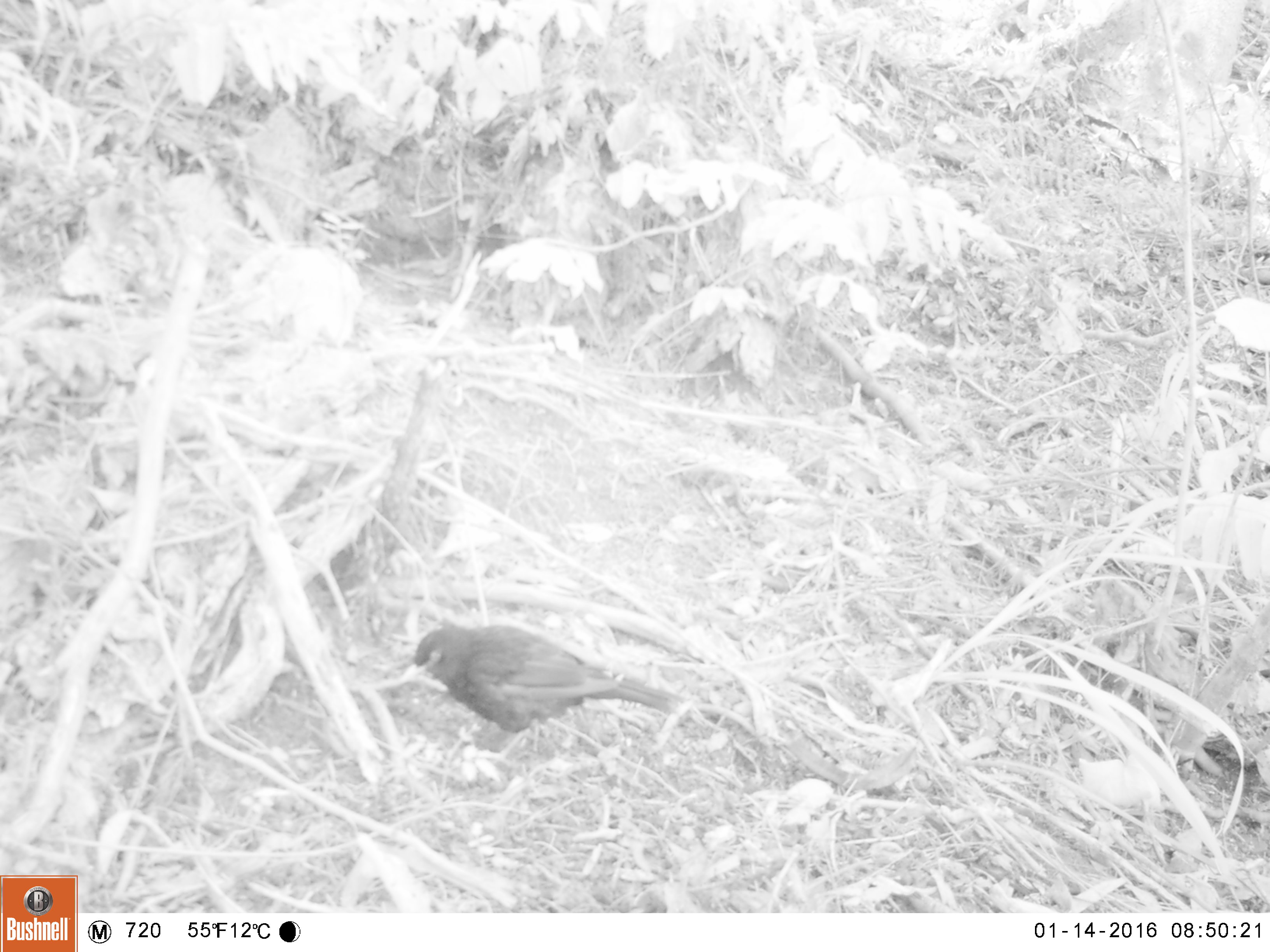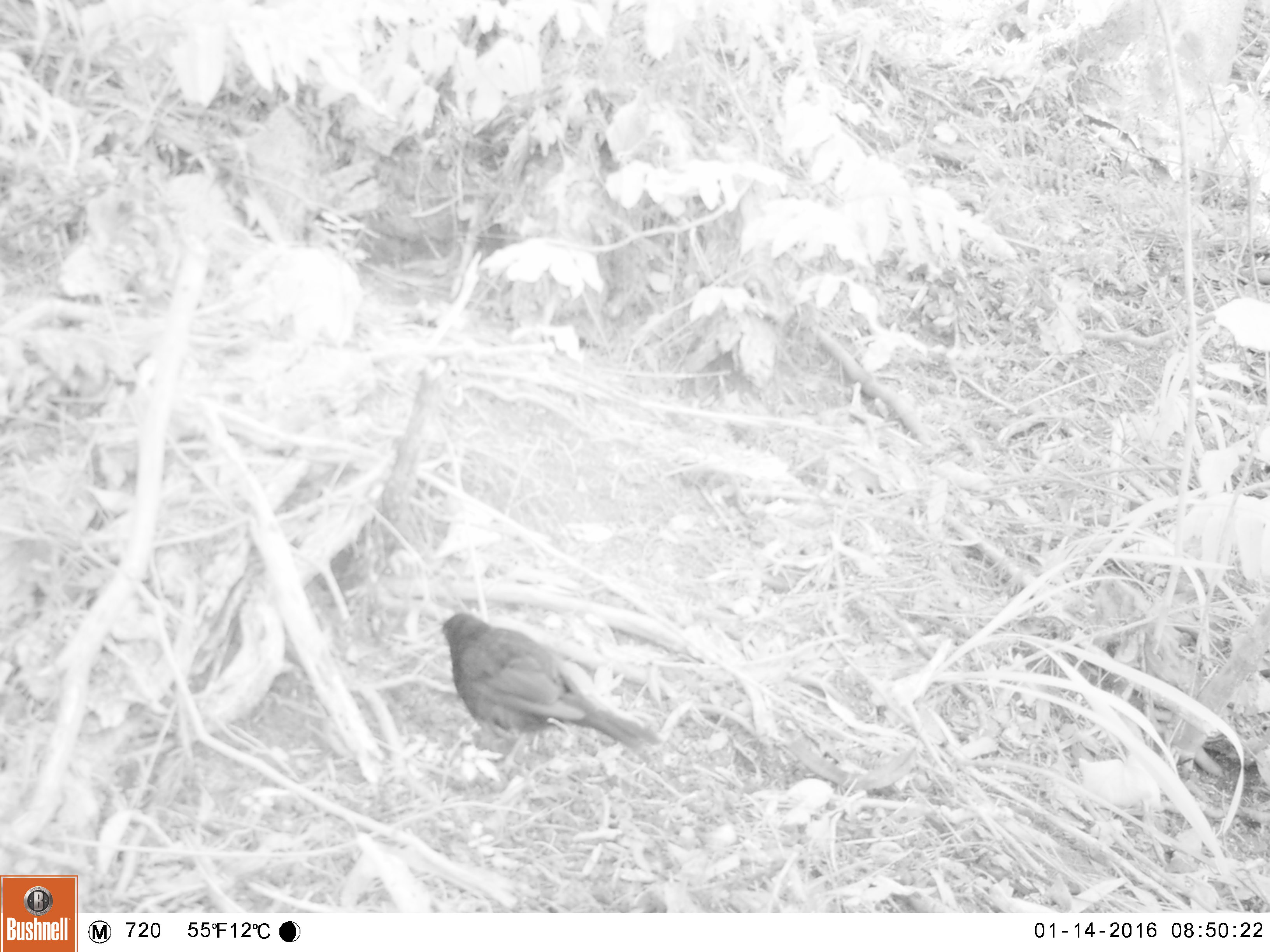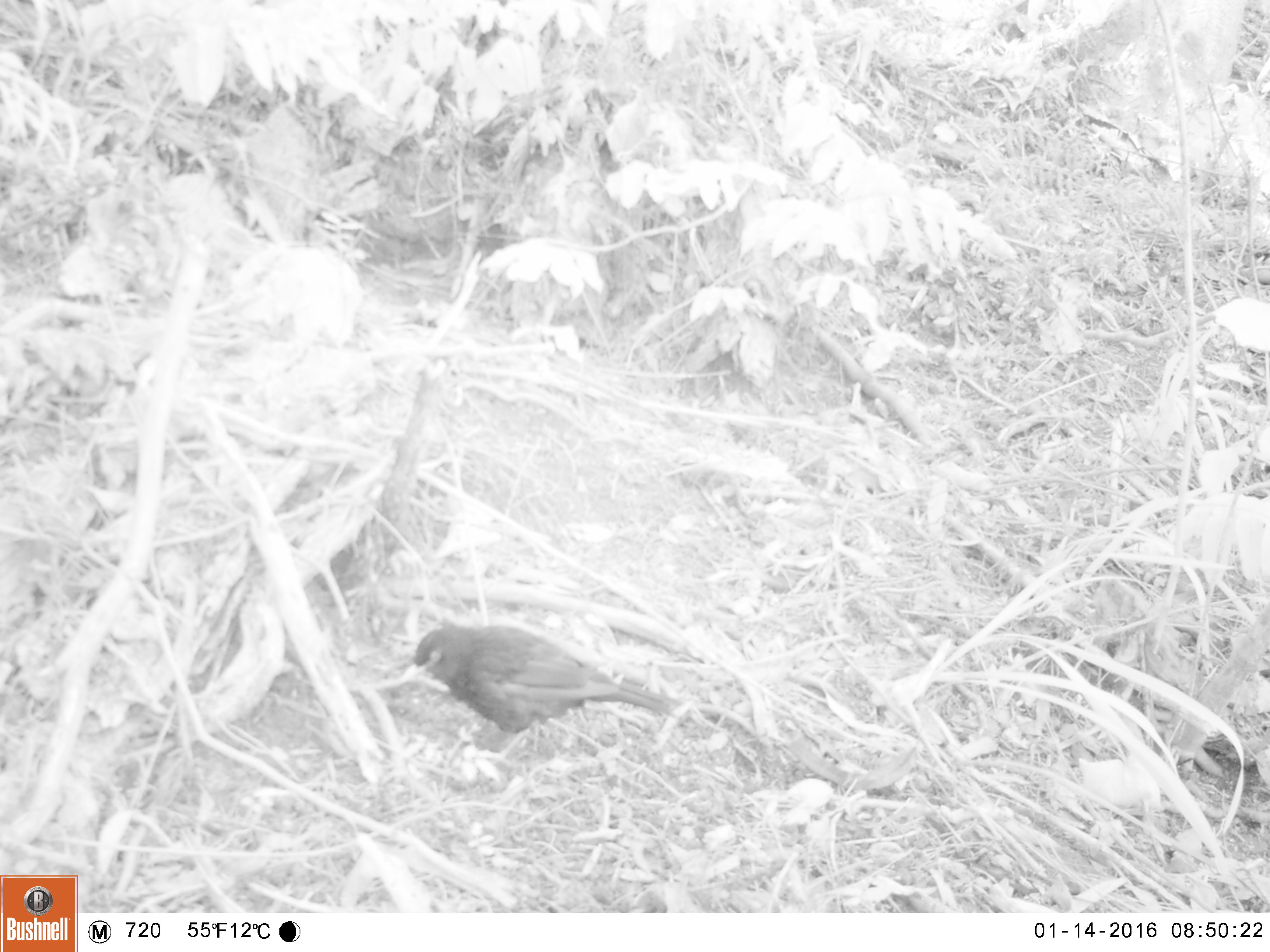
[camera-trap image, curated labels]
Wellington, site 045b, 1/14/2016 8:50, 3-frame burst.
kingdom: Animalia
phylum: Chordata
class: Aves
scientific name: Aves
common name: bird